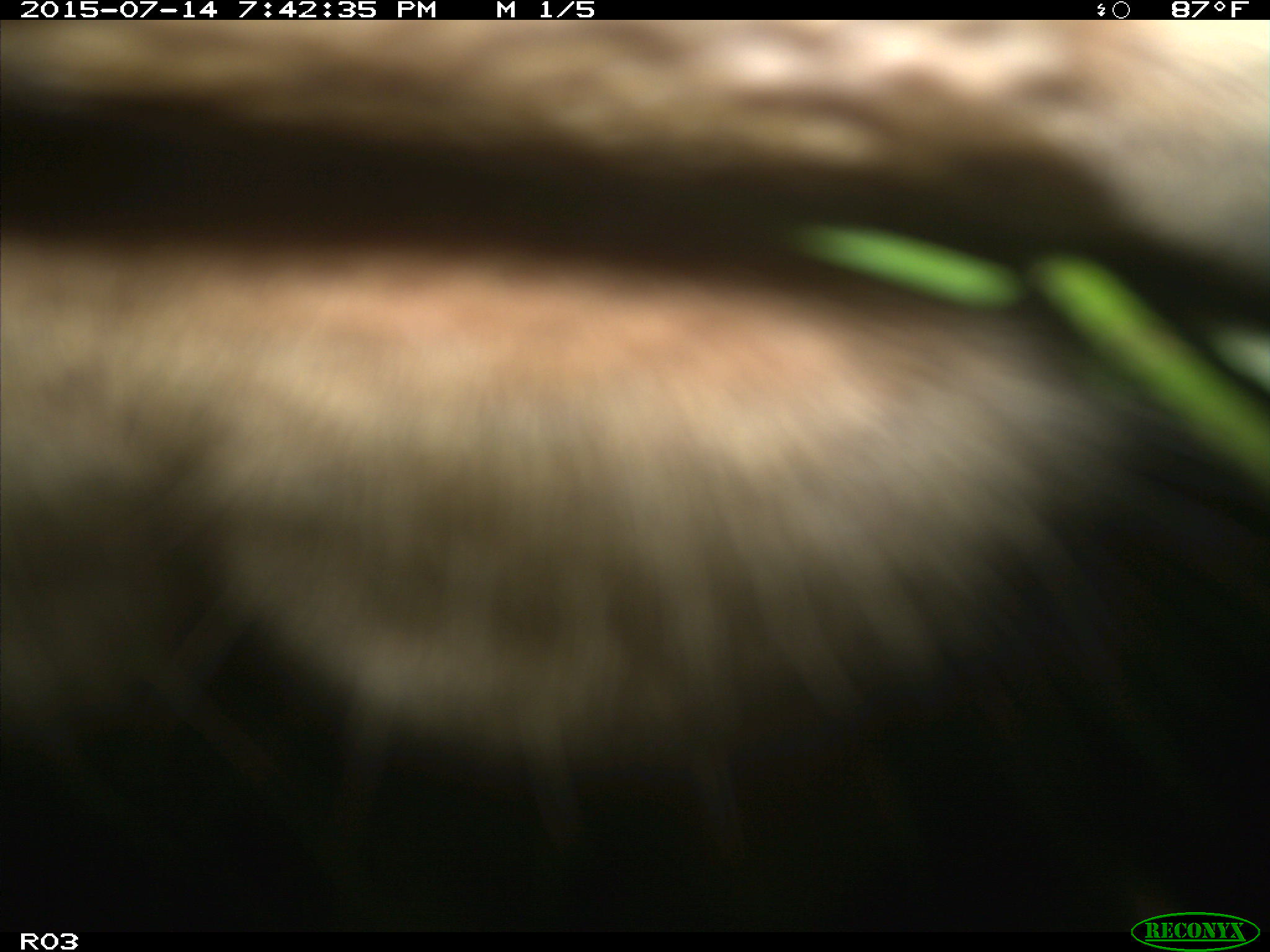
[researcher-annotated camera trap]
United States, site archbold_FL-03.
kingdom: Animalia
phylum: Chordata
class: Mammalia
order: Artiodactyla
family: Bovidae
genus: Bos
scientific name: Bos taurus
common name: domestic cow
Bos taurus (domestic cow).